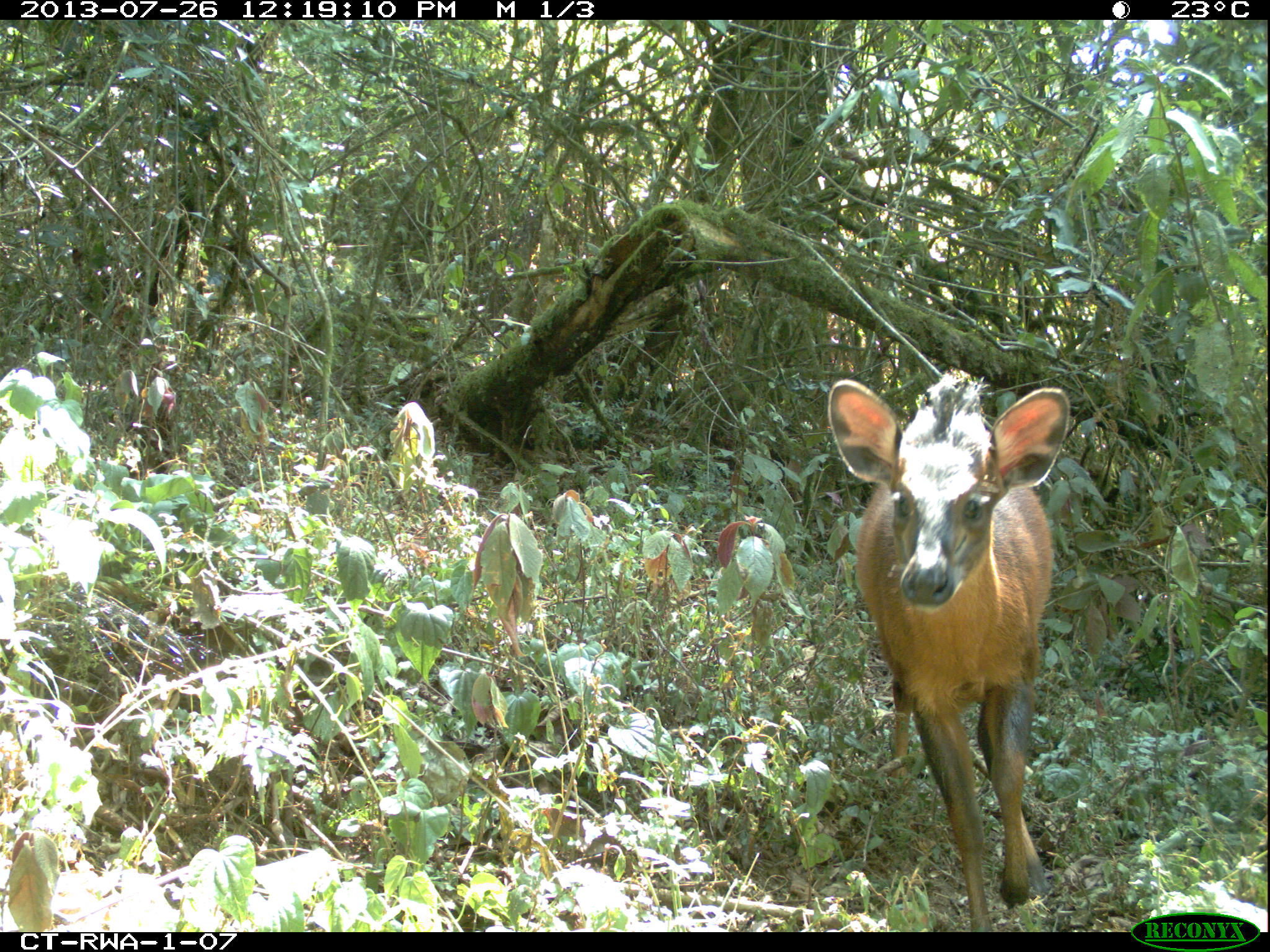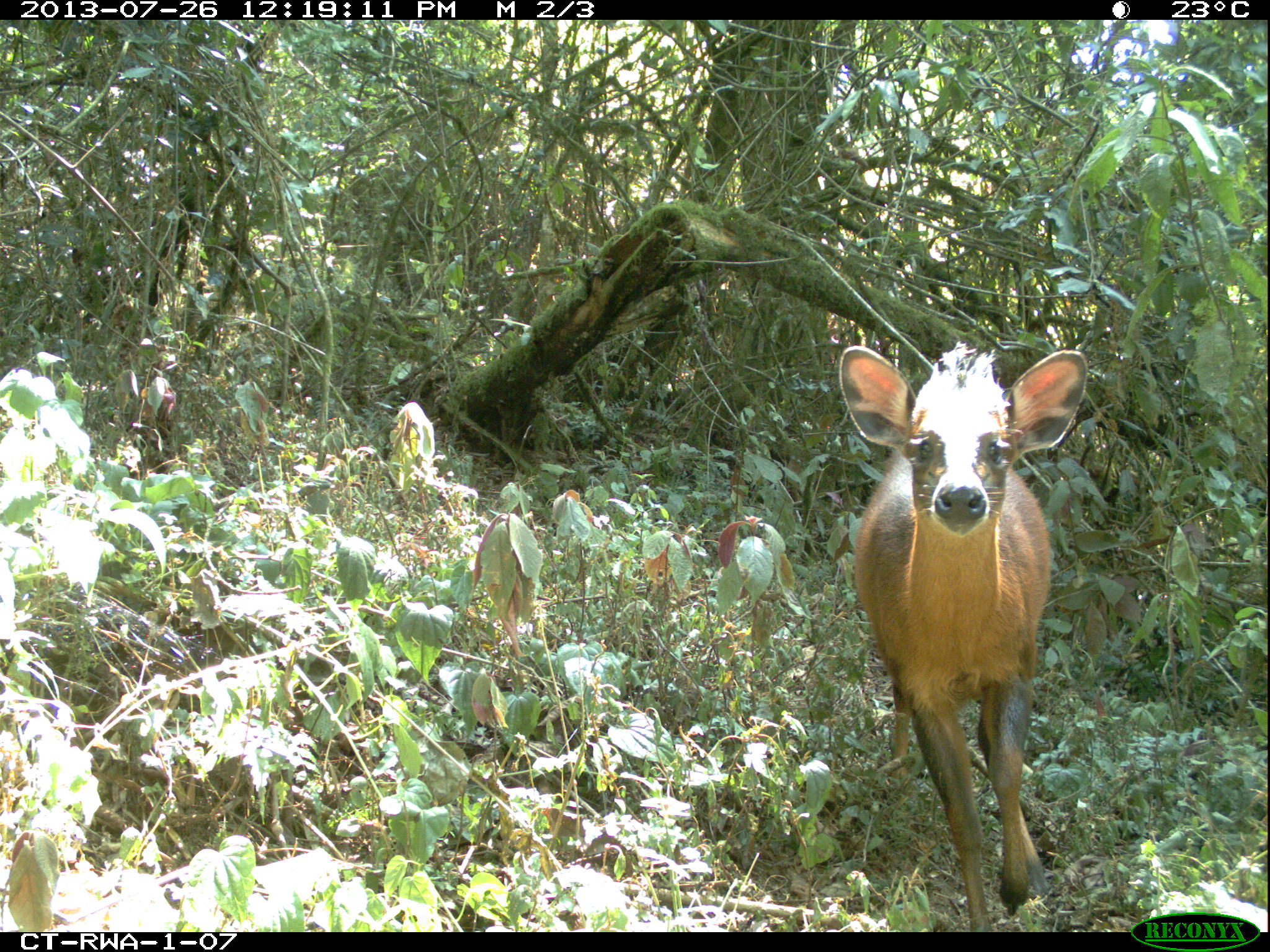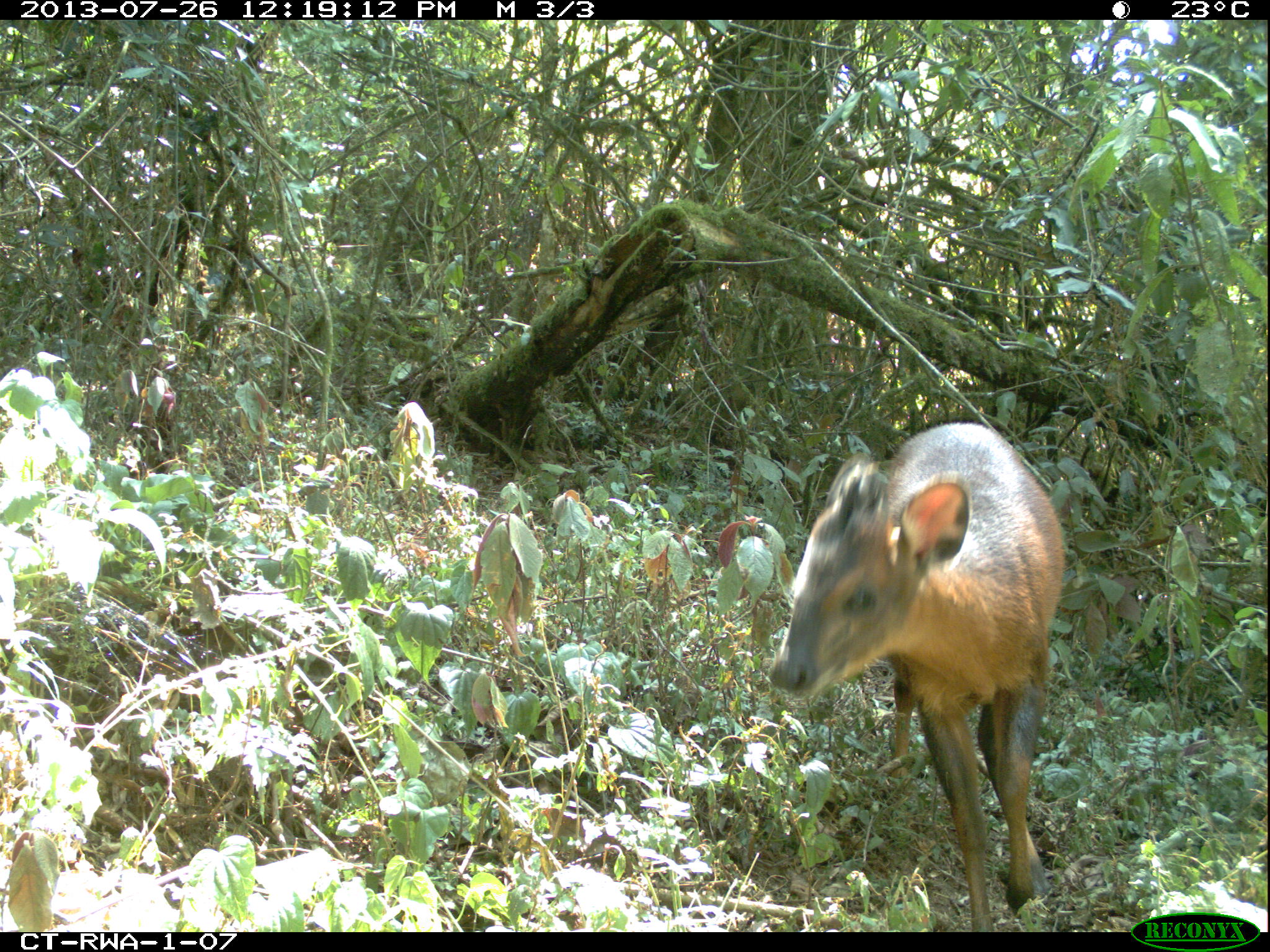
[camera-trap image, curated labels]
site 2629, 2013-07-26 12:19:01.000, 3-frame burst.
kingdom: Animalia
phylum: Chordata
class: Mammalia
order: Artiodactyla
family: Bovidae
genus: Cephalophus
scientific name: Cephalophus nigrifrons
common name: black-fronted duiker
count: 1